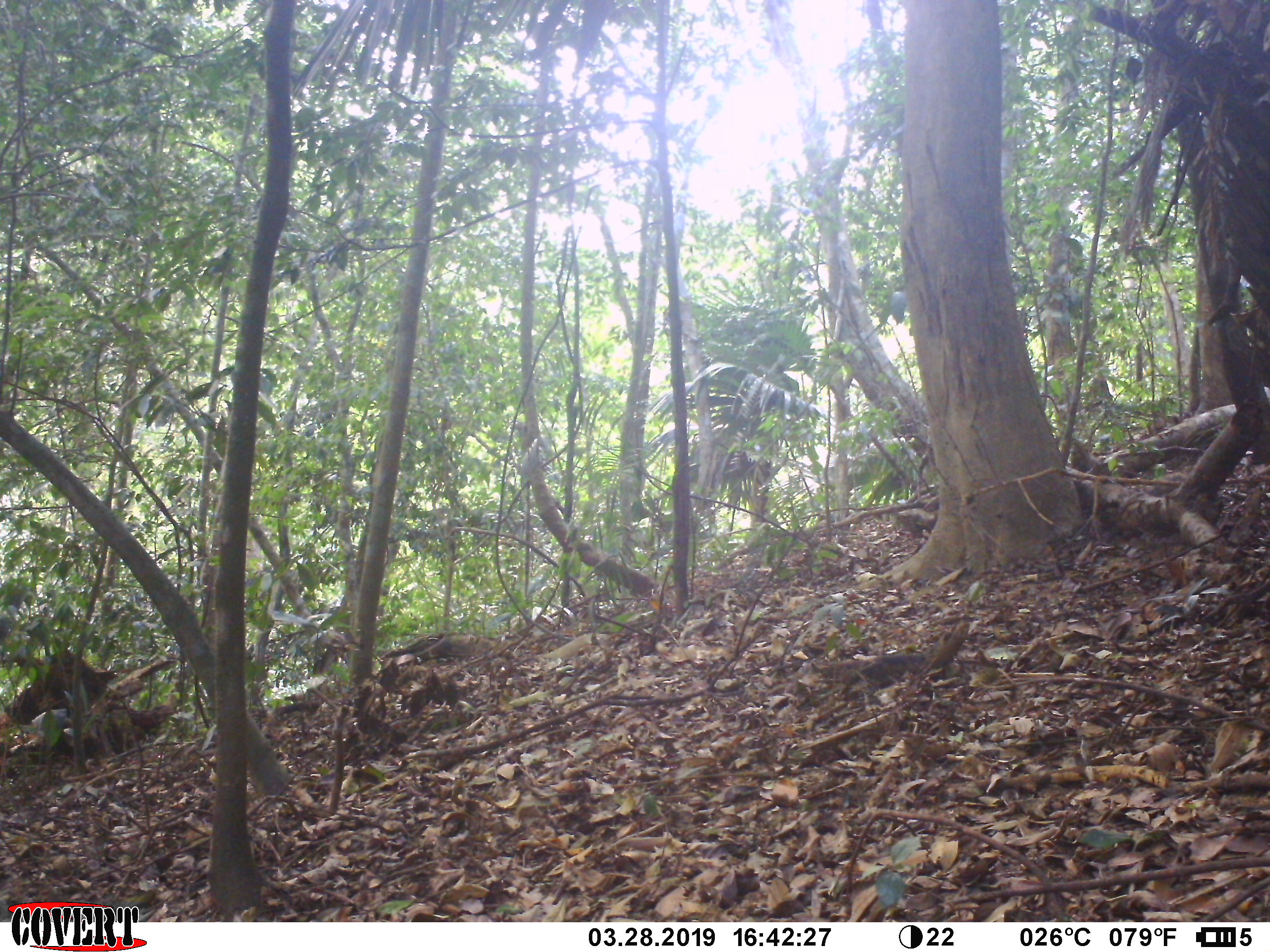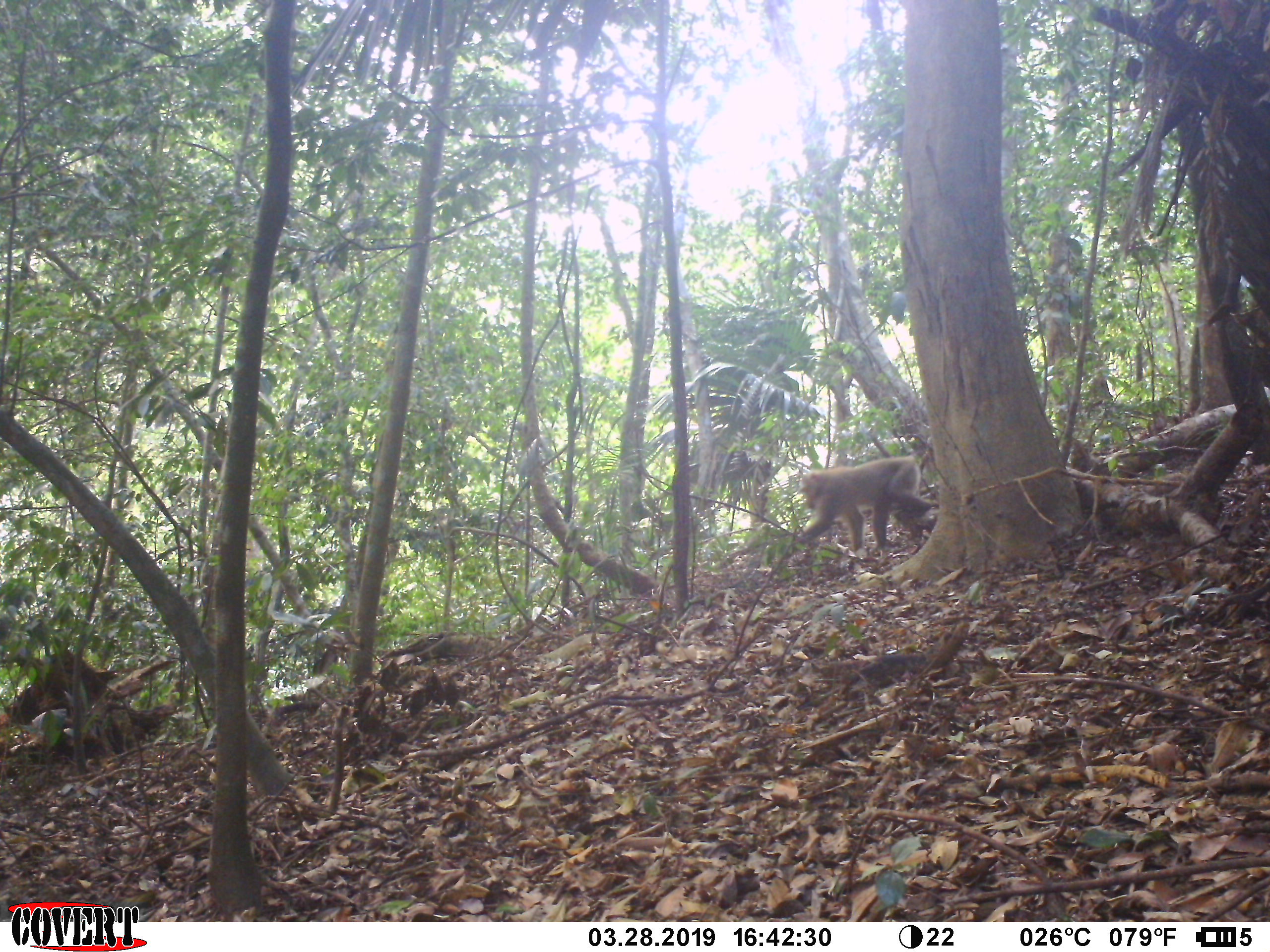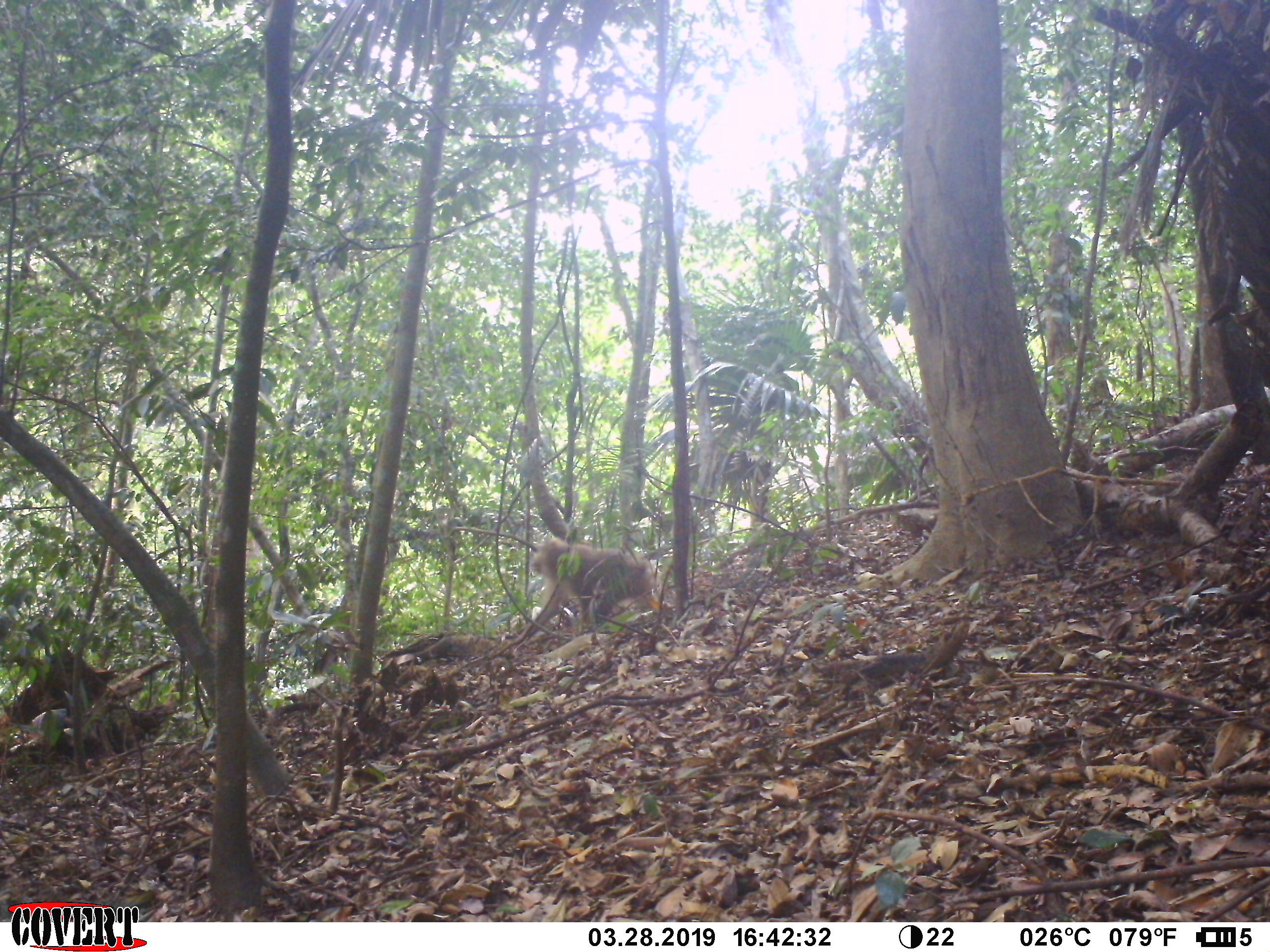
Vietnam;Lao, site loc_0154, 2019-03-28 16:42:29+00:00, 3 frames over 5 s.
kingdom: Animalia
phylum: Chordata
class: Mammalia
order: Primates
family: Cercopithecidae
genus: Macaca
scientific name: Macaca nemestrina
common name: pig-tailed macaque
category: pig tailed macaque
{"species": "pig tailed macaque (pig-tailed macaque) (Macaca nemestrina)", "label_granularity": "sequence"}